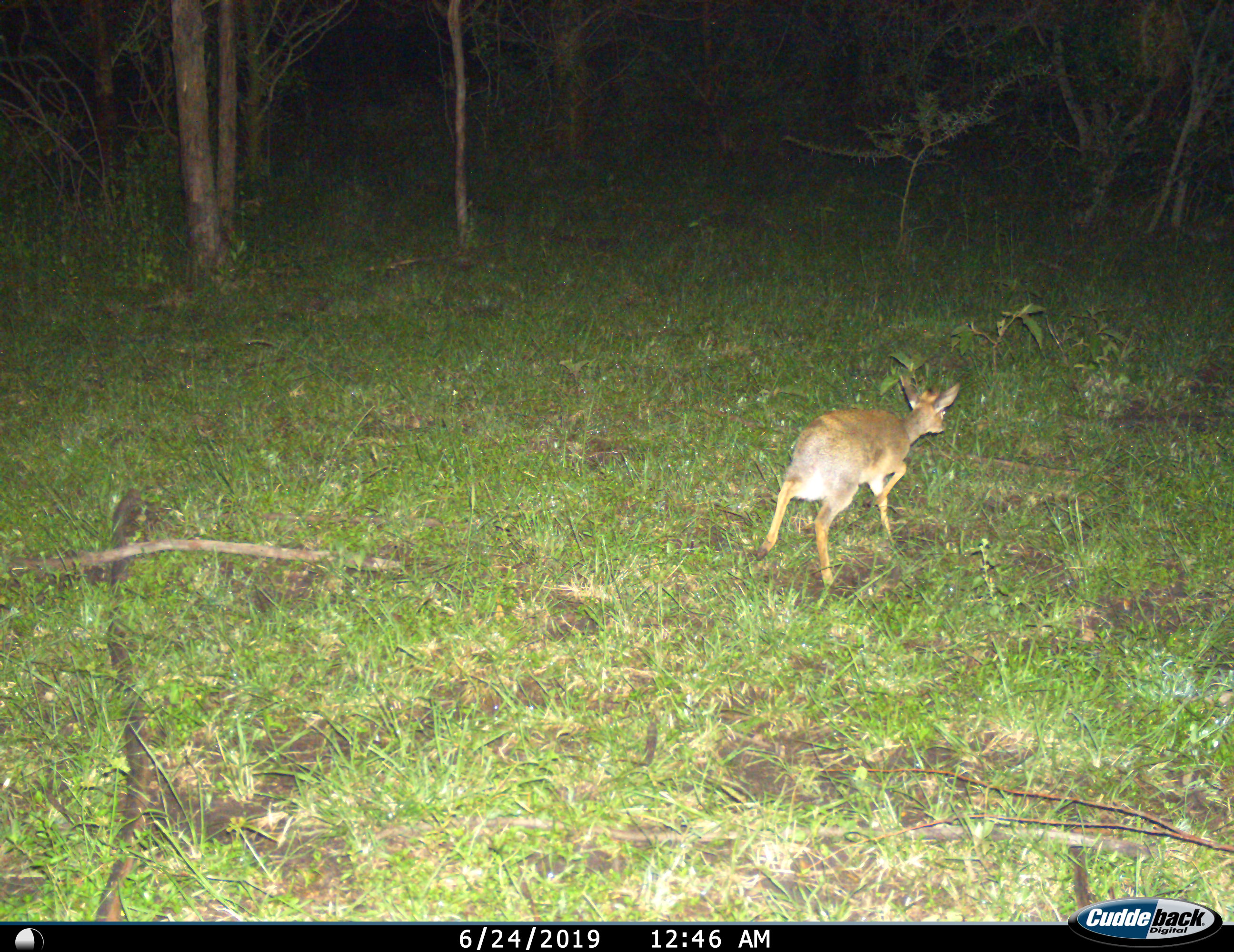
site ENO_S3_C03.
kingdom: Animalia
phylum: Chordata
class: Mammalia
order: Artiodactyla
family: Bovidae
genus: Madoqua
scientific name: Madoqua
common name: dik-dik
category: dikdik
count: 1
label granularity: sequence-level